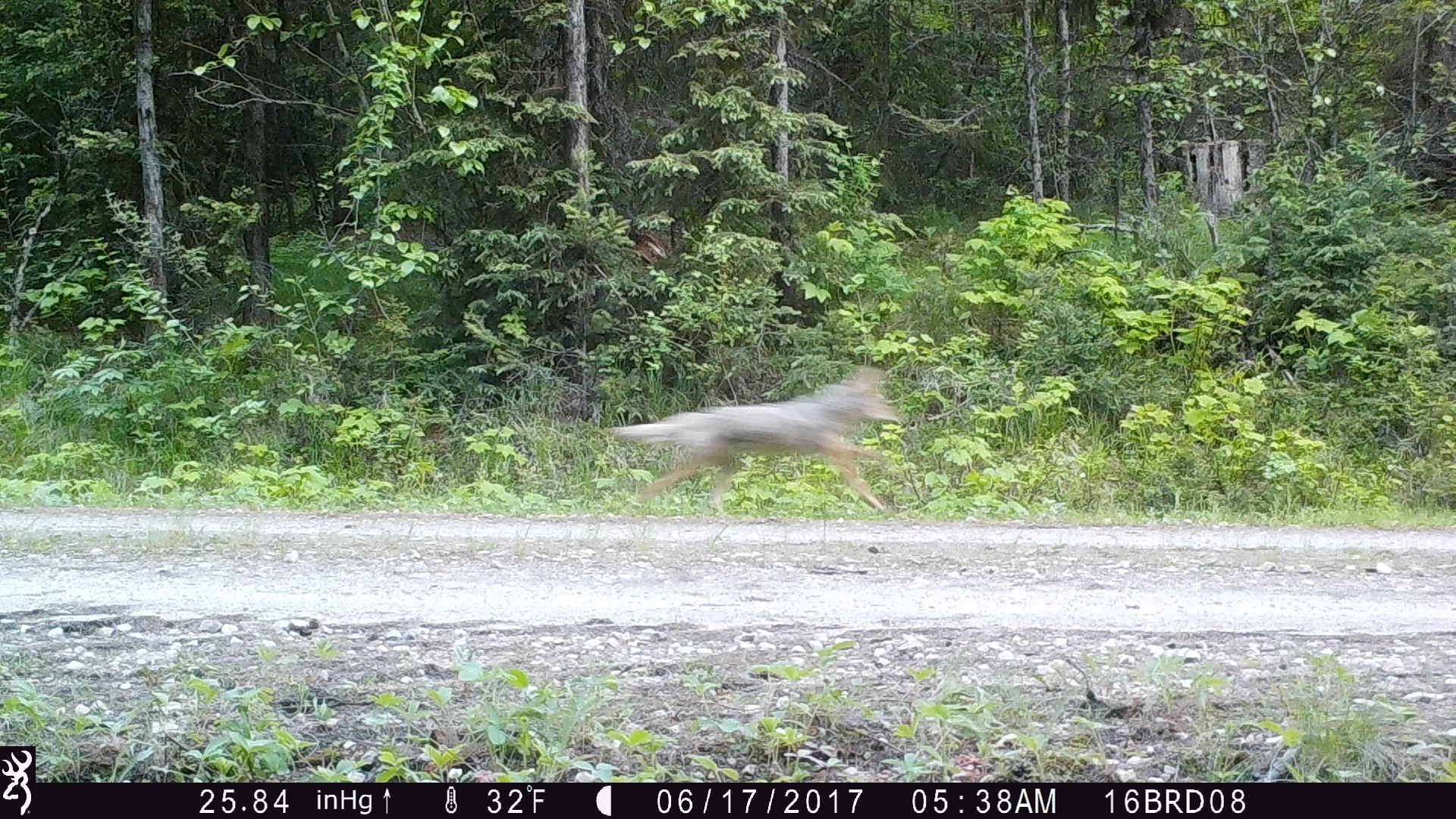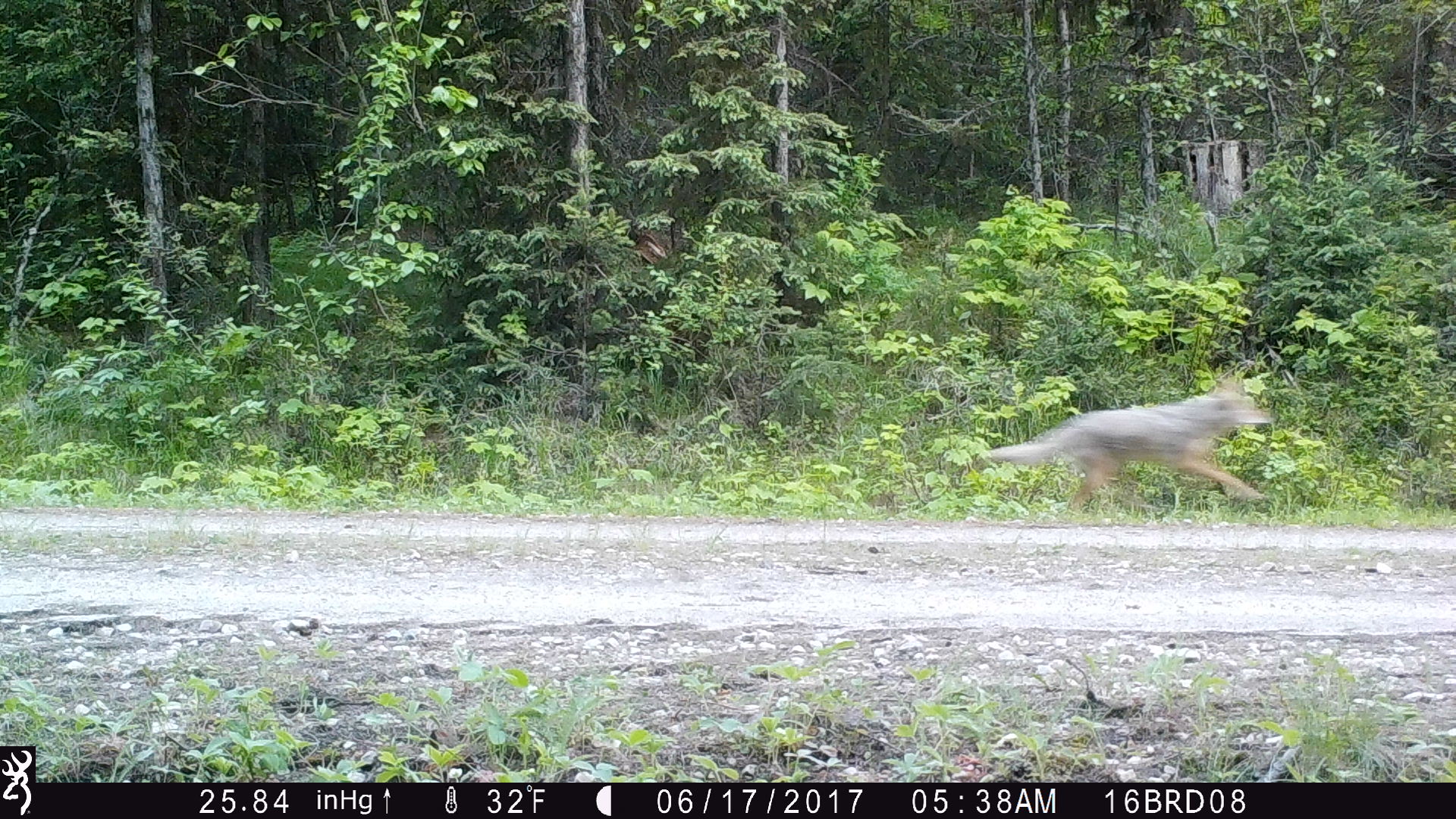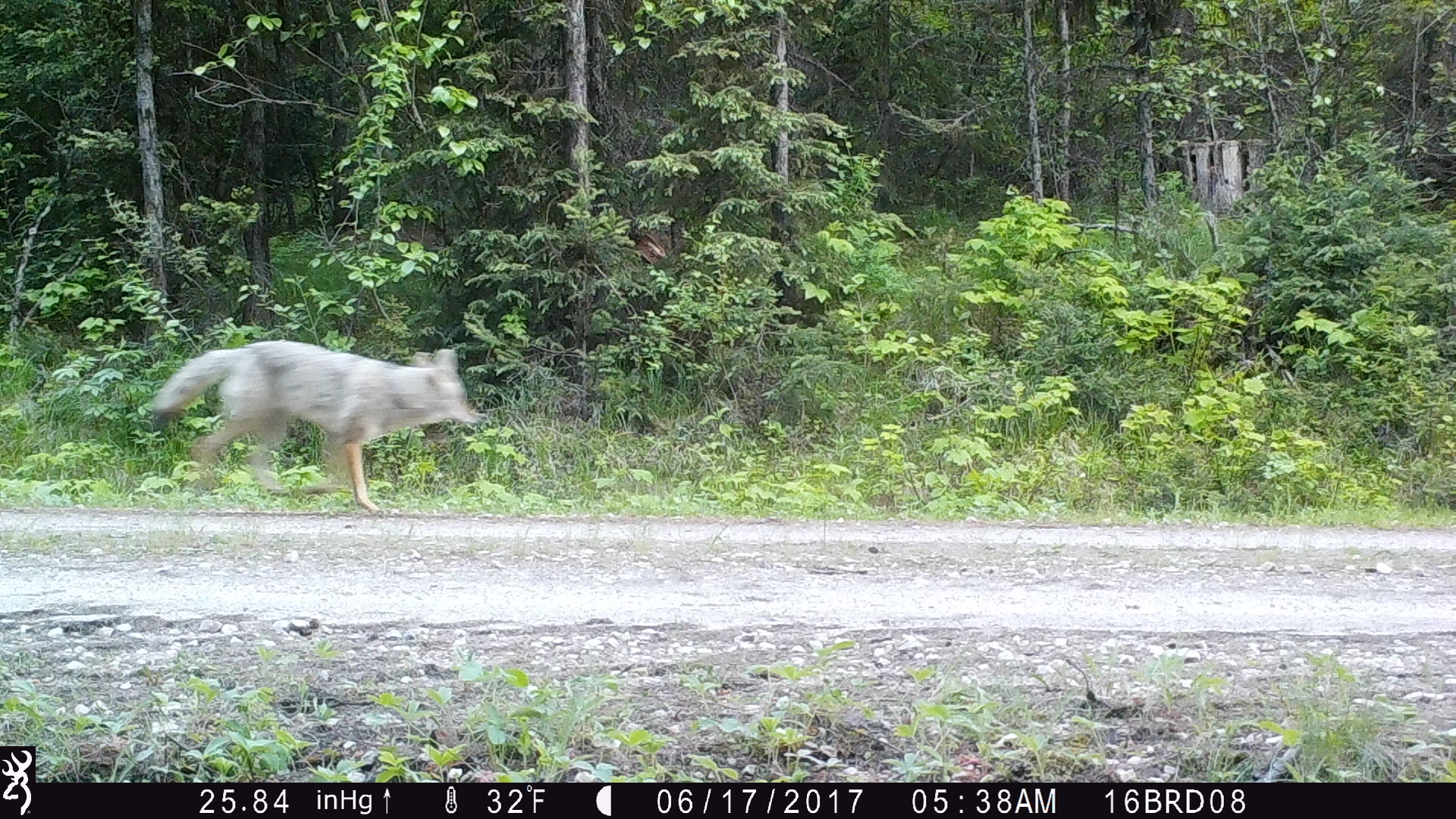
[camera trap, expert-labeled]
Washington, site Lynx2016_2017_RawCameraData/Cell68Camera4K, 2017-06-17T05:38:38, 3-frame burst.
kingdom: Animalia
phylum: Chordata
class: Mammalia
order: Carnivora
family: Canidae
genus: Canis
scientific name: Canis latrans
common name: coyote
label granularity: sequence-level